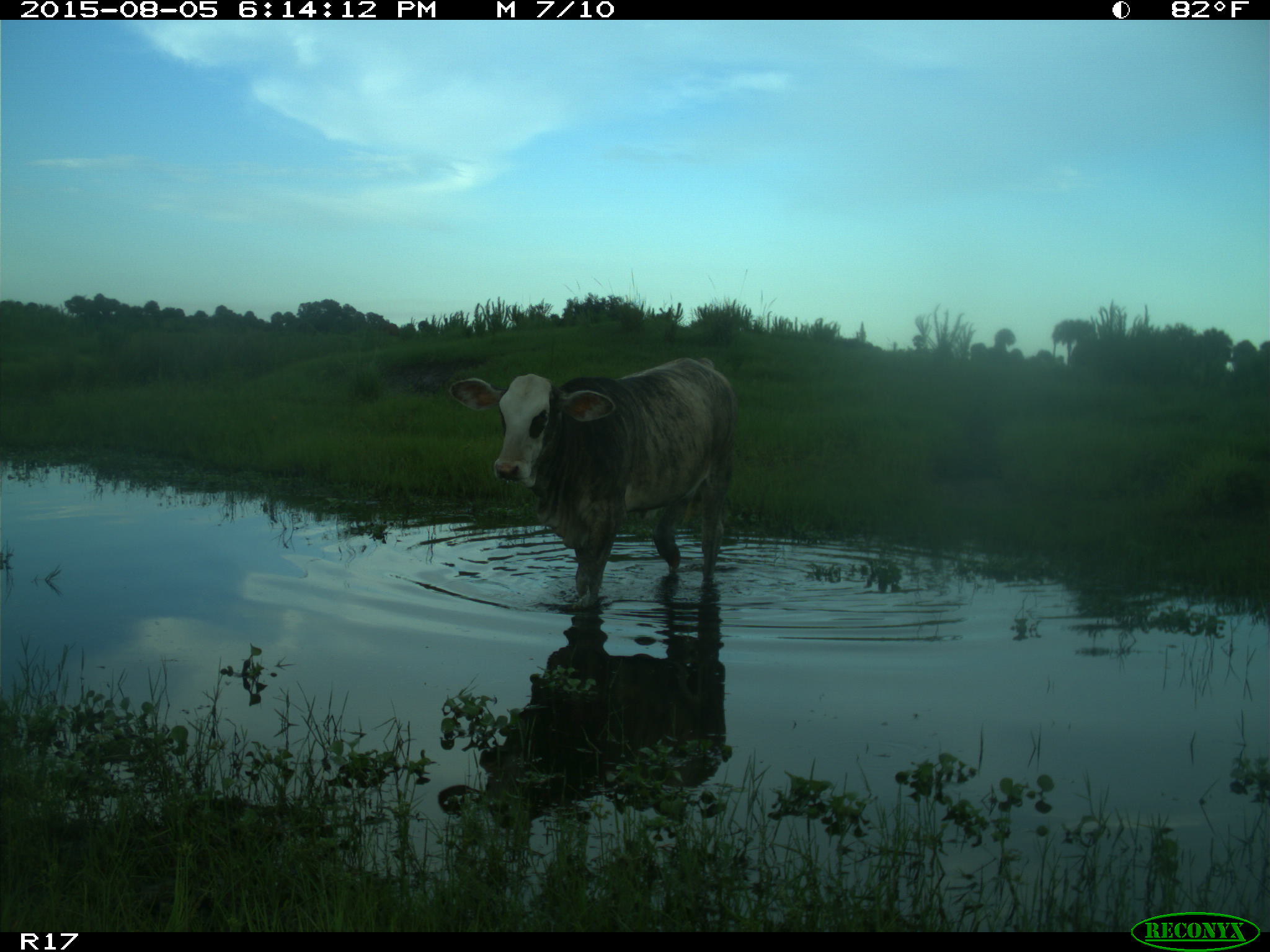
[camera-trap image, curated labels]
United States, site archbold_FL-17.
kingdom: Animalia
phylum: Chordata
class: Mammalia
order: Artiodactyla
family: Bovidae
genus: Bos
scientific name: Bos taurus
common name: domestic cow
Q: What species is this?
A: Bos taurus (domestic cow).